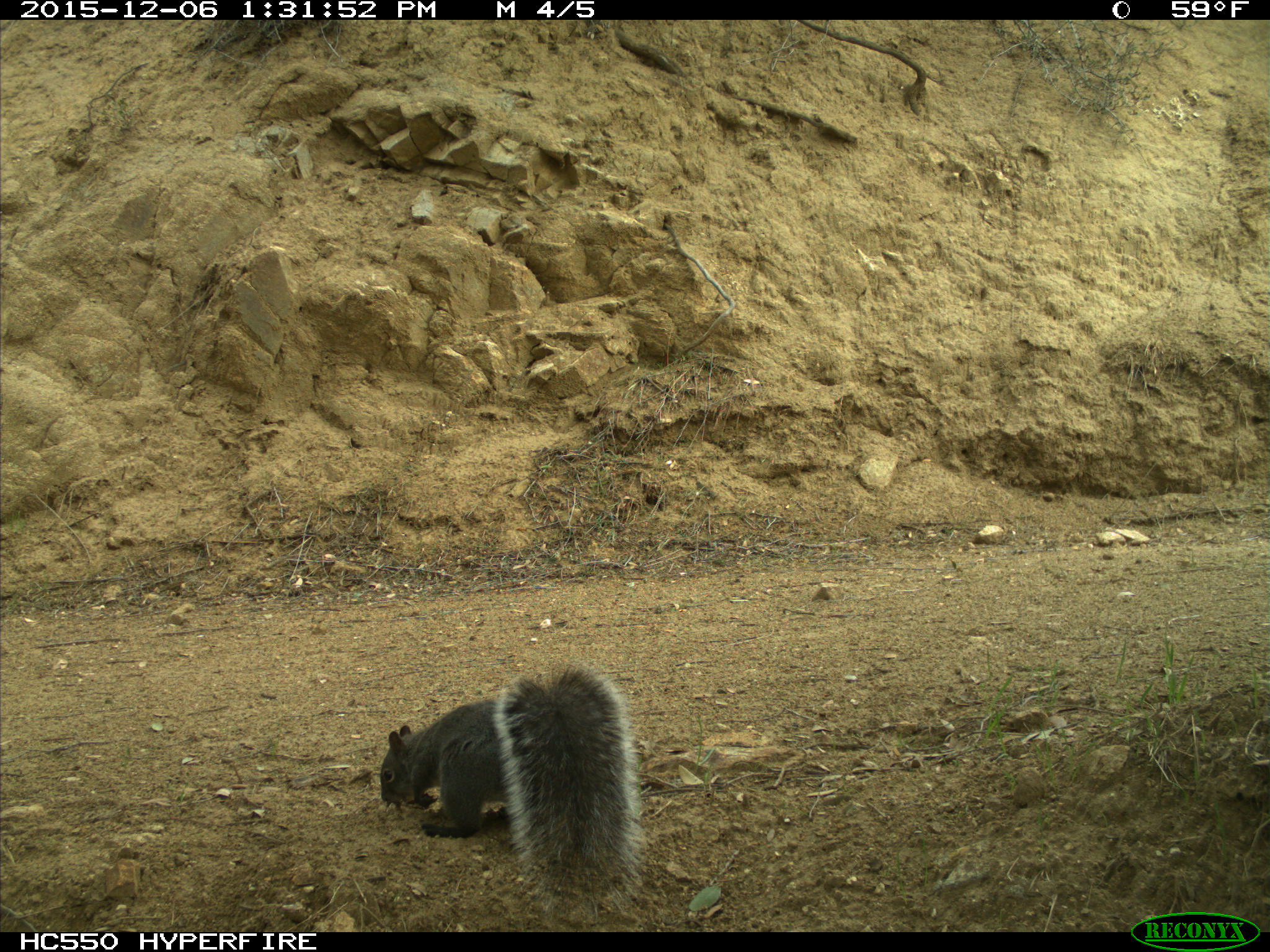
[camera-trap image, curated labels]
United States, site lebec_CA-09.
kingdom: Animalia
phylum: Chordata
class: Mammalia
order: Rodentia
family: Sciuridae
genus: Sciurus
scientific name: Sciurus carolinensis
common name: eastern gray squirrel